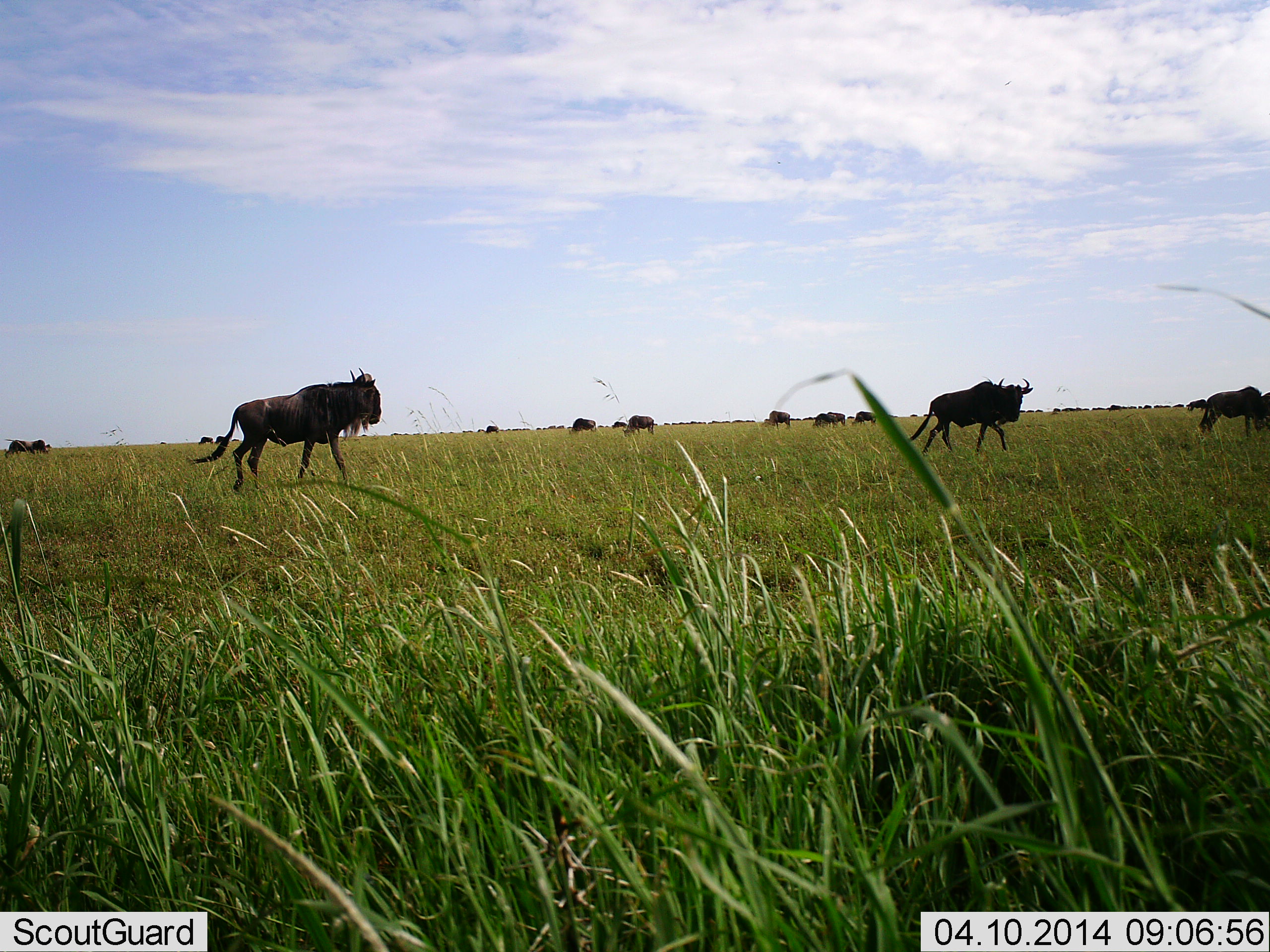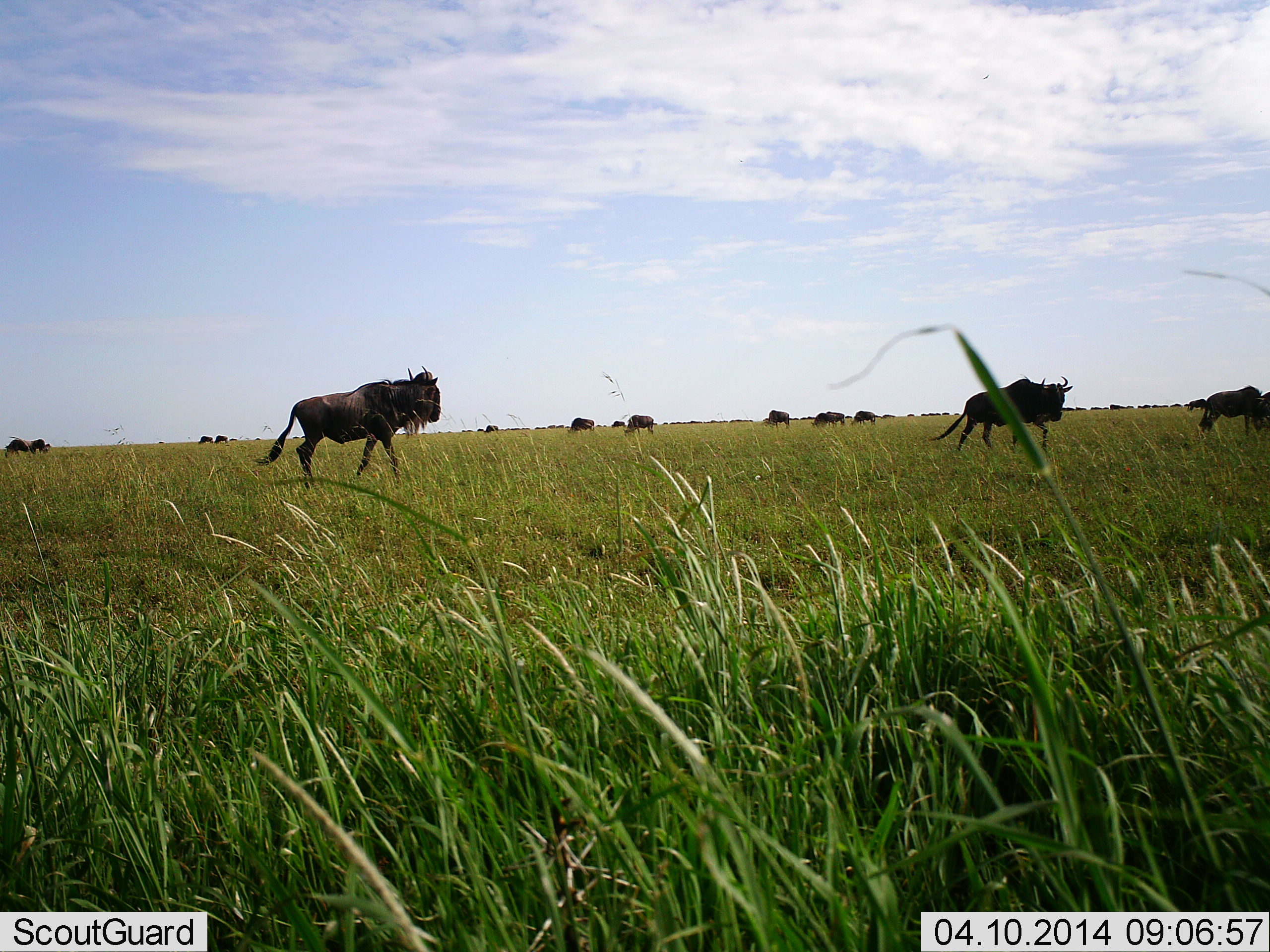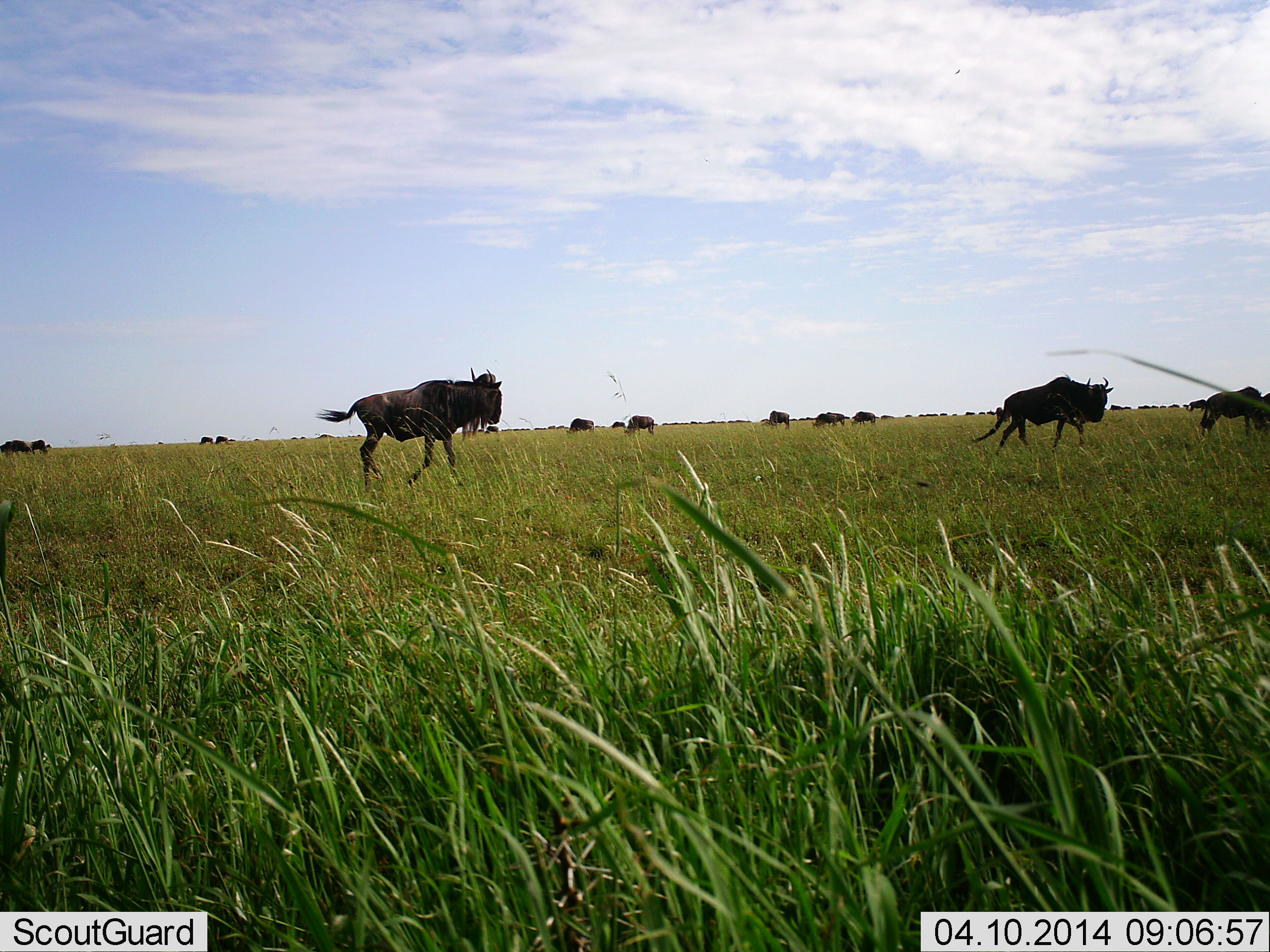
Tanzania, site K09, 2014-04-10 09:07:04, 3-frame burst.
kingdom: Animalia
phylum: Chordata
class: Mammalia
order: Artiodactyla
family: Bovidae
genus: Connochaetes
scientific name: Connochaetes taurinus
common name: blue wildebeest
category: wildebeest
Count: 11-50.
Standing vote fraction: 10%.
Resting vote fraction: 0%.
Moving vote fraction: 100%.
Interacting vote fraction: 0%.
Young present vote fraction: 0%.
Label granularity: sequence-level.